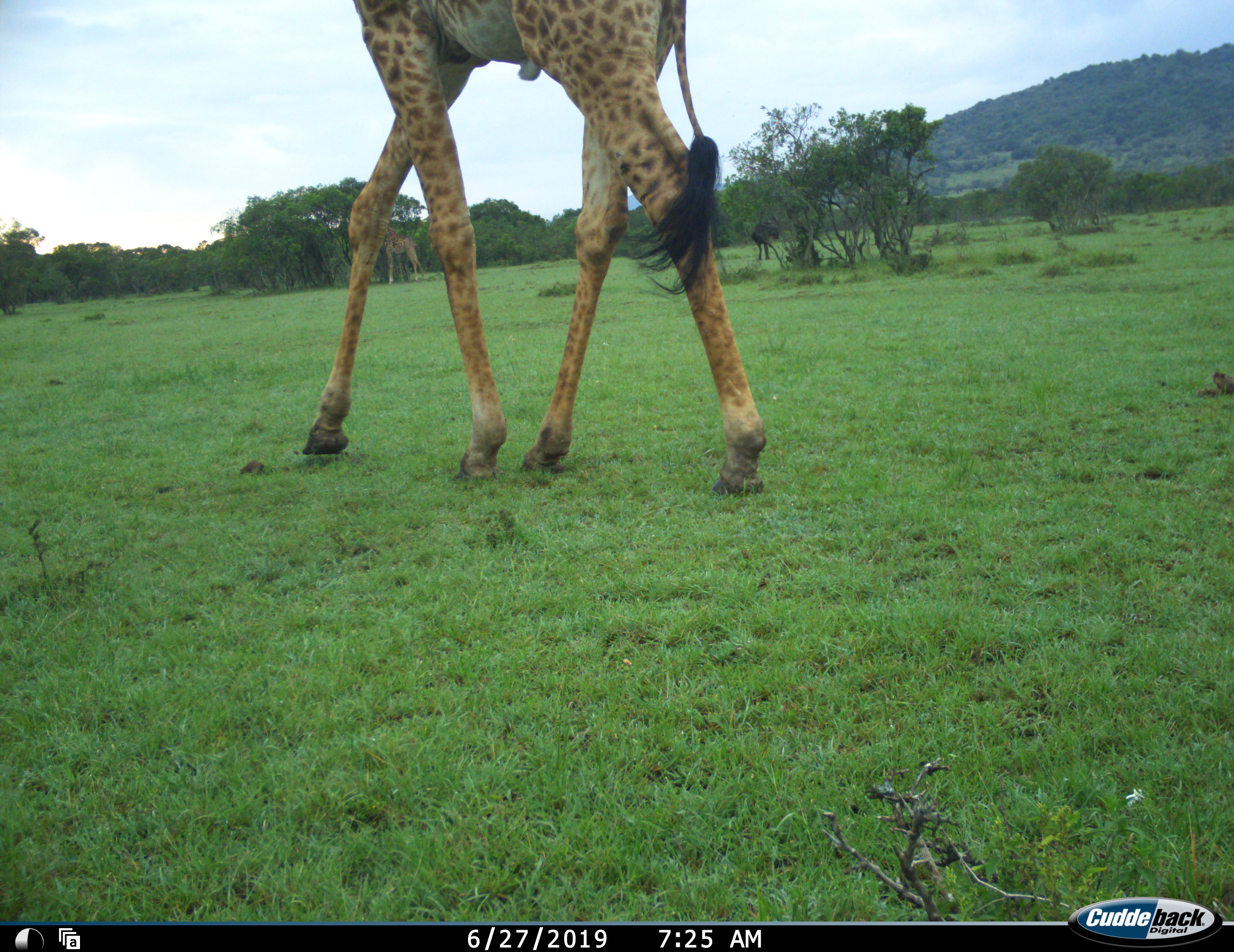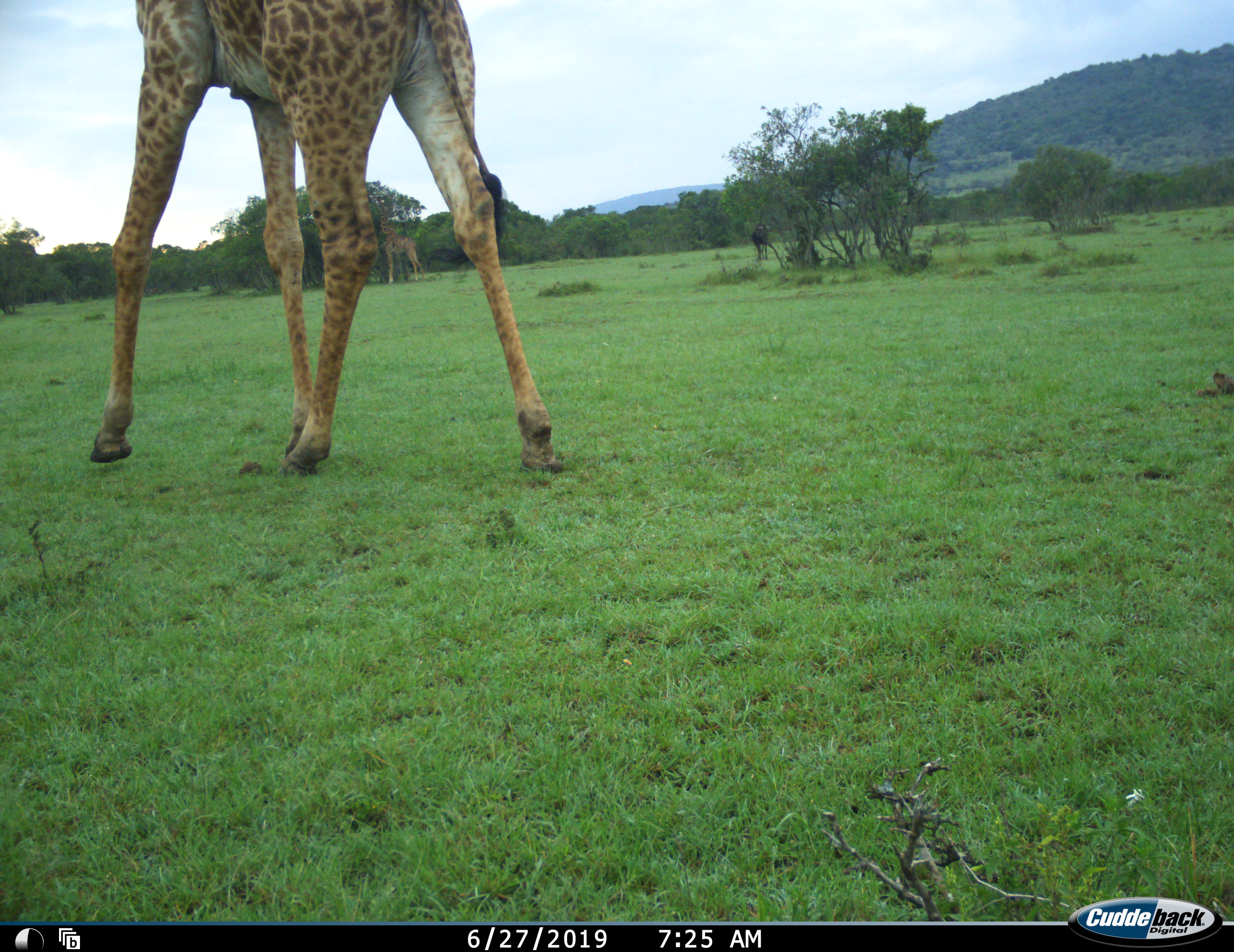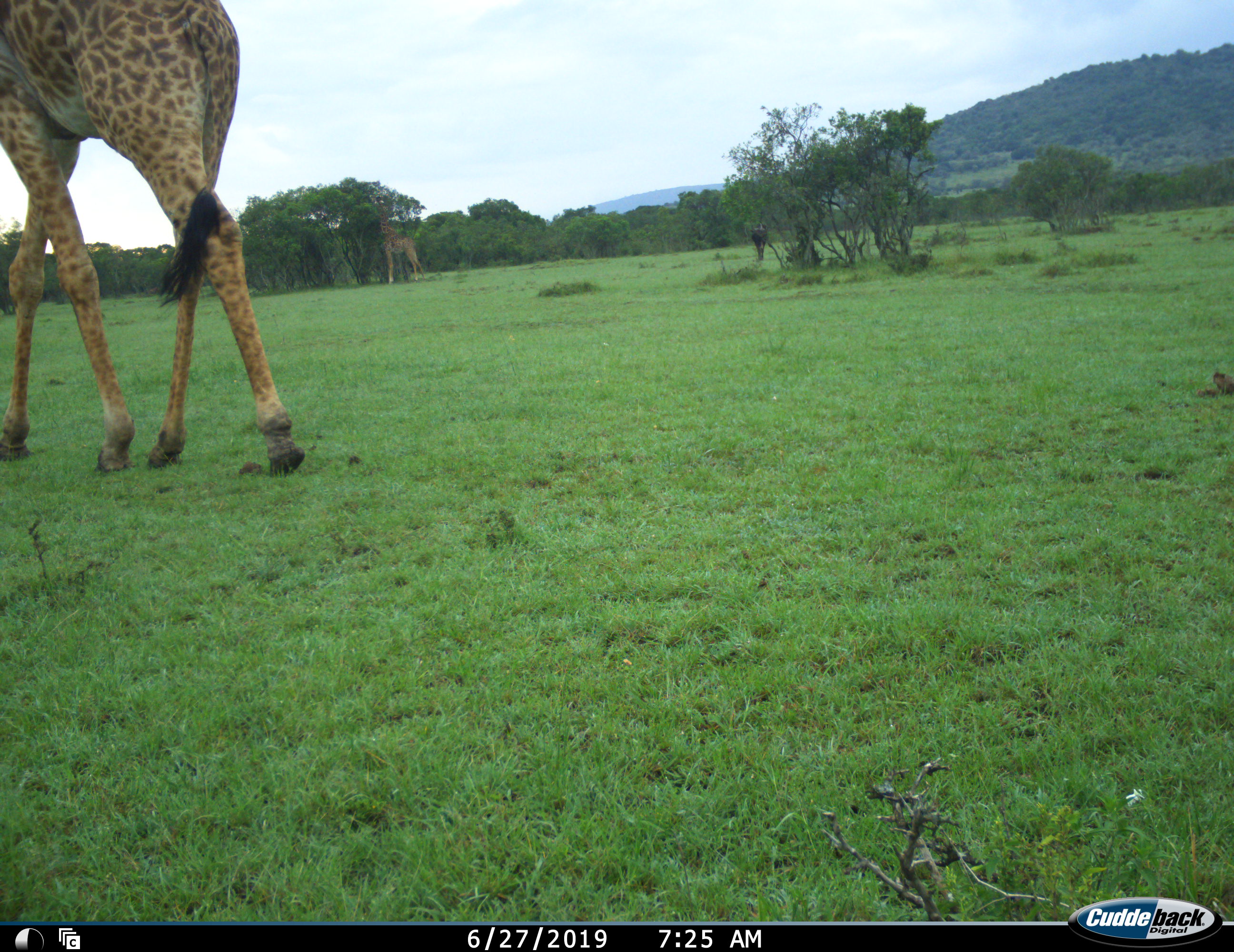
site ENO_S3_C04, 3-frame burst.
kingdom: Animalia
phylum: Chordata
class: Mammalia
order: Artiodactyla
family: Giraffidae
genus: Giraffa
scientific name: Giraffa camelopardalis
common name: giraffe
Giraffe (Giraffa camelopardalis), count 2. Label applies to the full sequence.